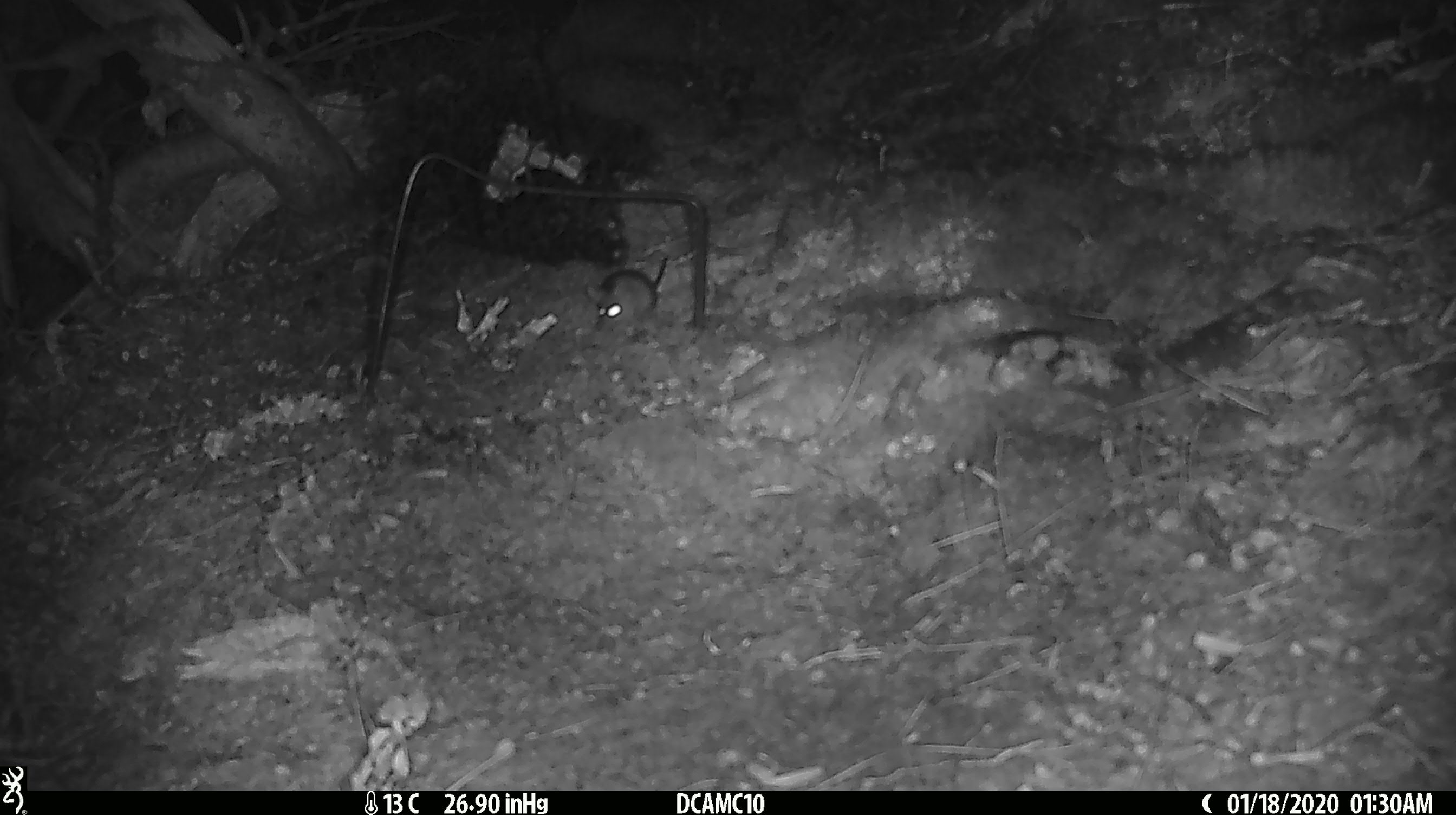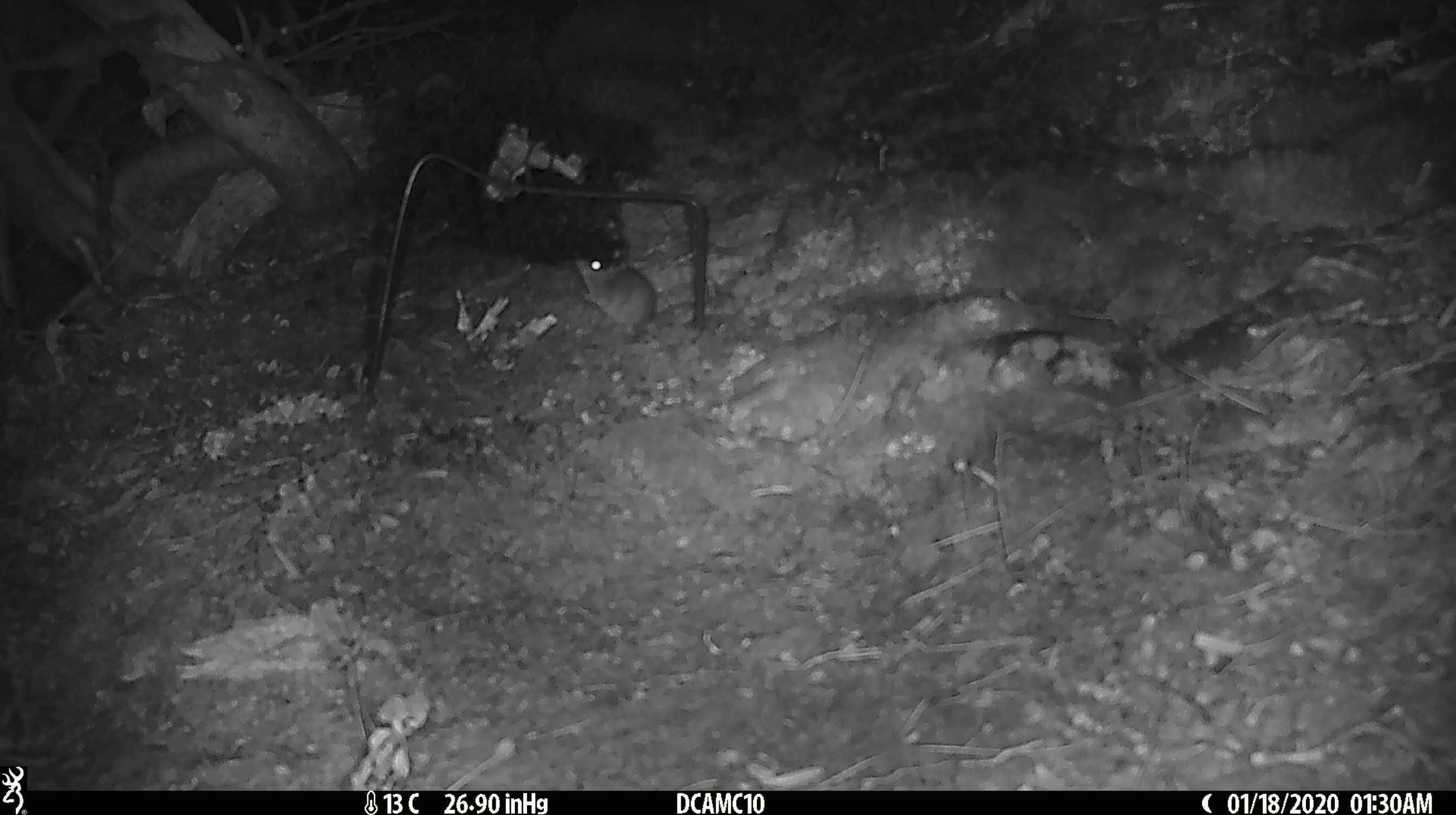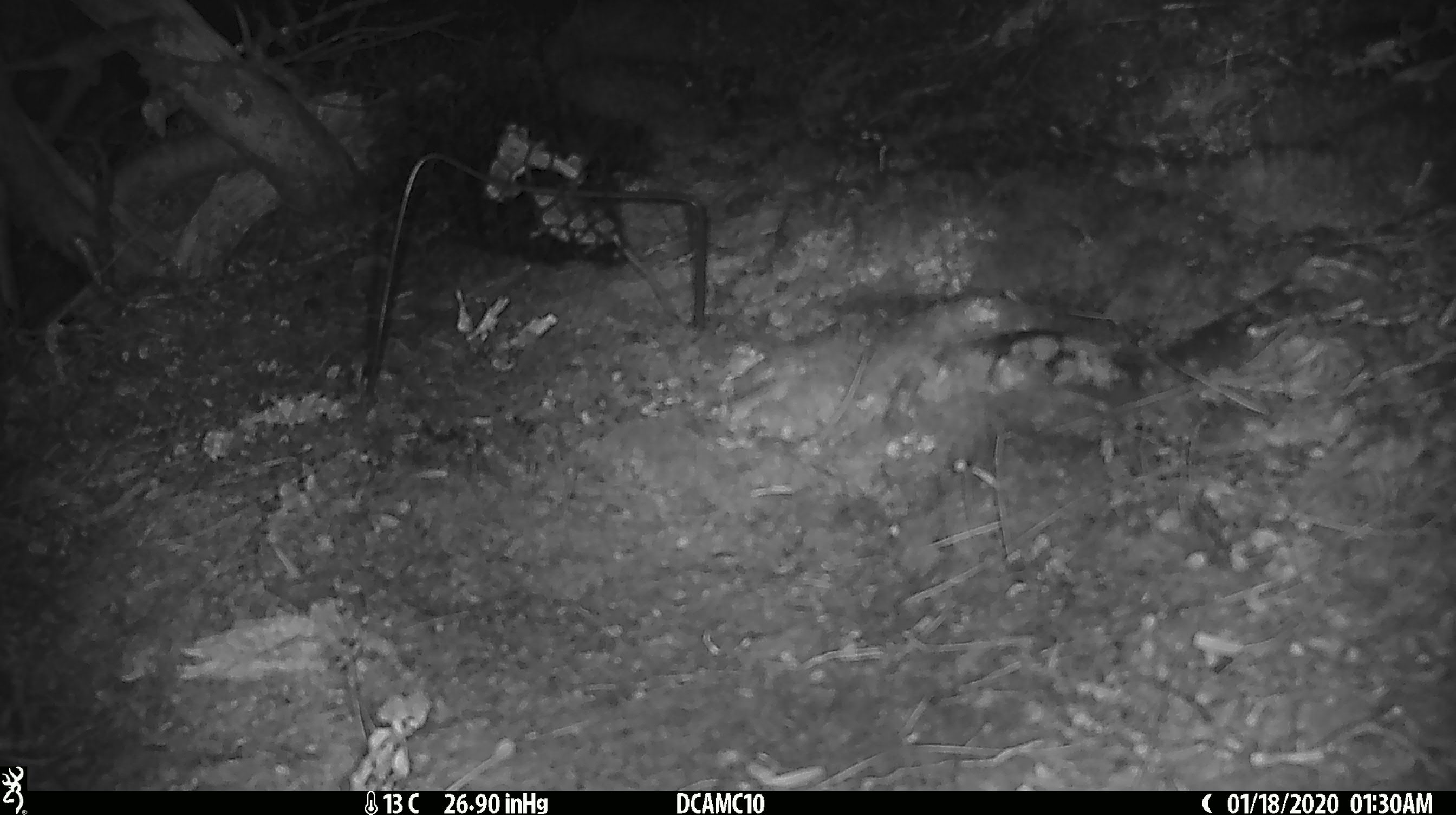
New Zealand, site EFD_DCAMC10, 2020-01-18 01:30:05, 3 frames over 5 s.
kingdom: Animalia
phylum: Chordata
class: Mammalia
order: Rodentia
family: Muridae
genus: Mus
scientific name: Mus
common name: mouse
Mouse (Mus).